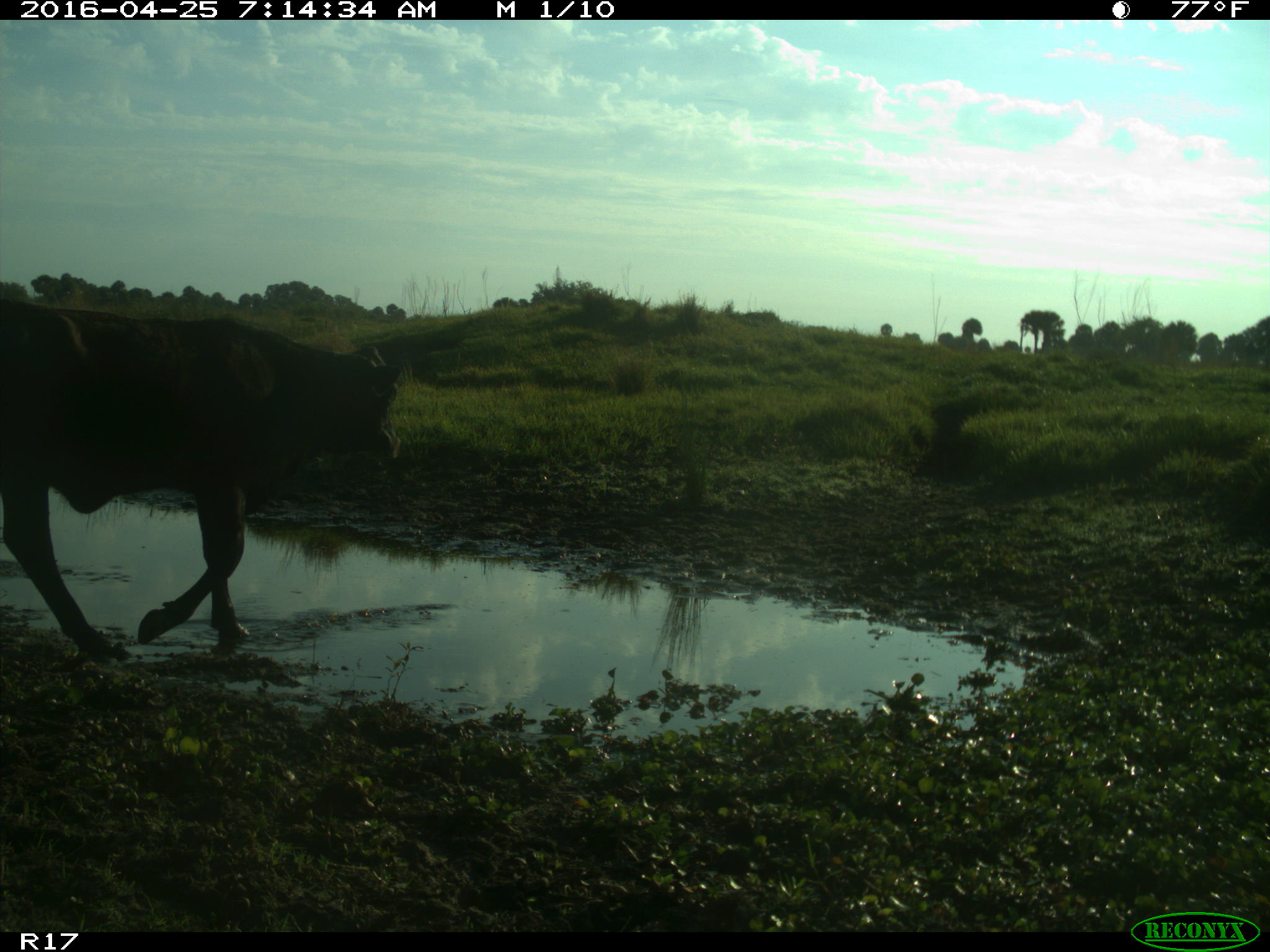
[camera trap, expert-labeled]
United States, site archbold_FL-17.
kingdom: Animalia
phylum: Chordata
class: Mammalia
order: Artiodactyla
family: Bovidae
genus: Bos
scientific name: Bos taurus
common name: domestic cow